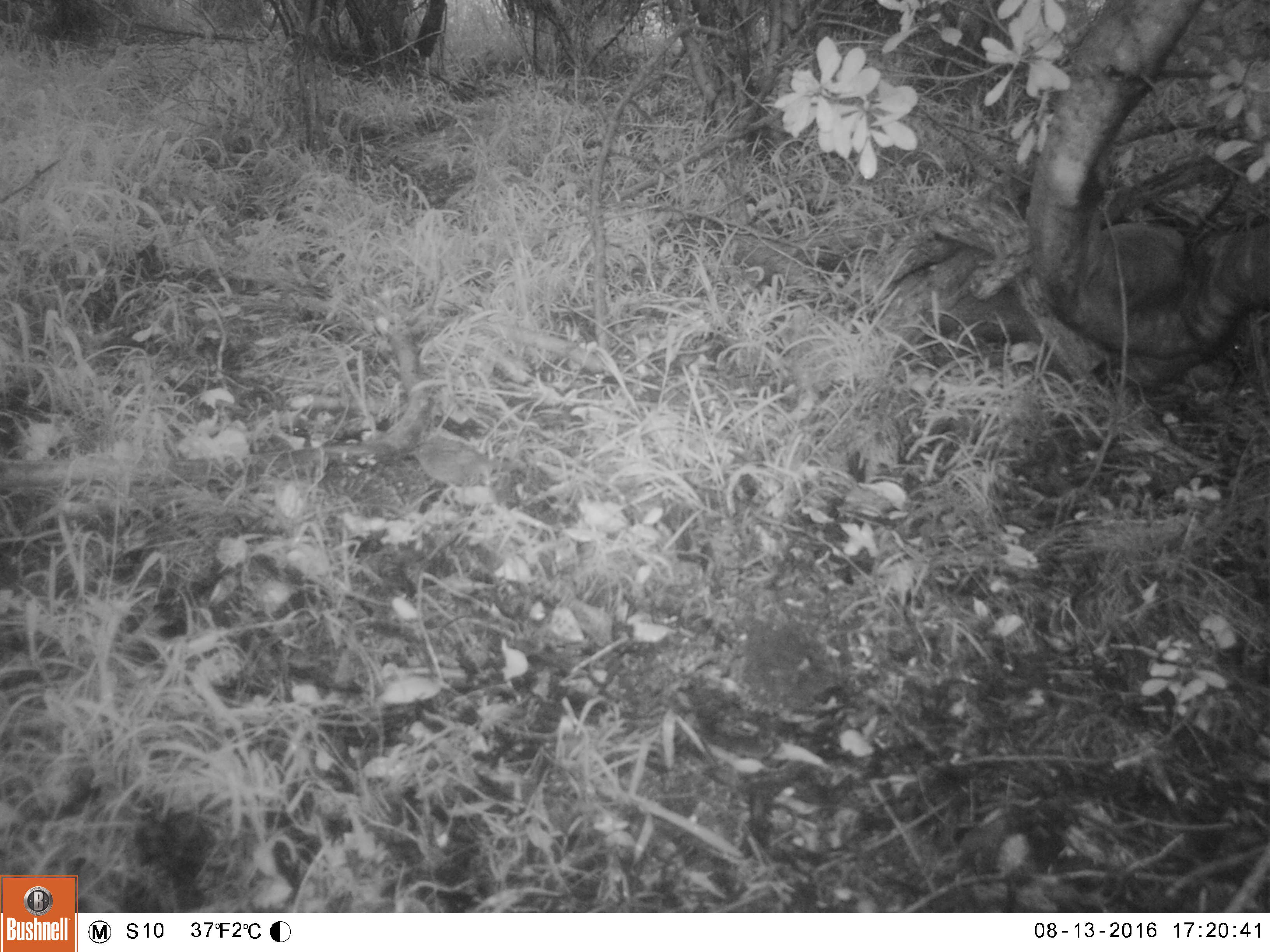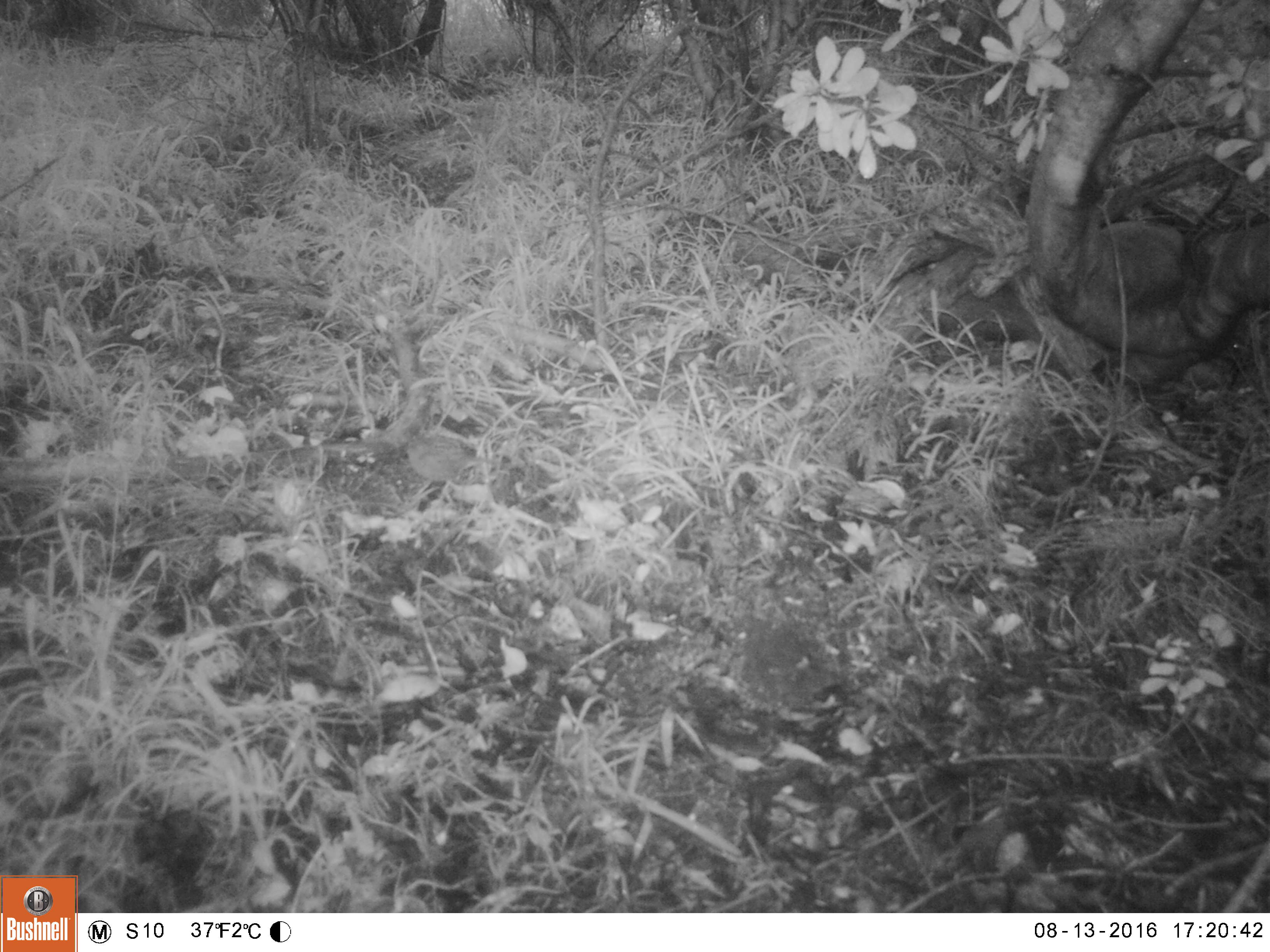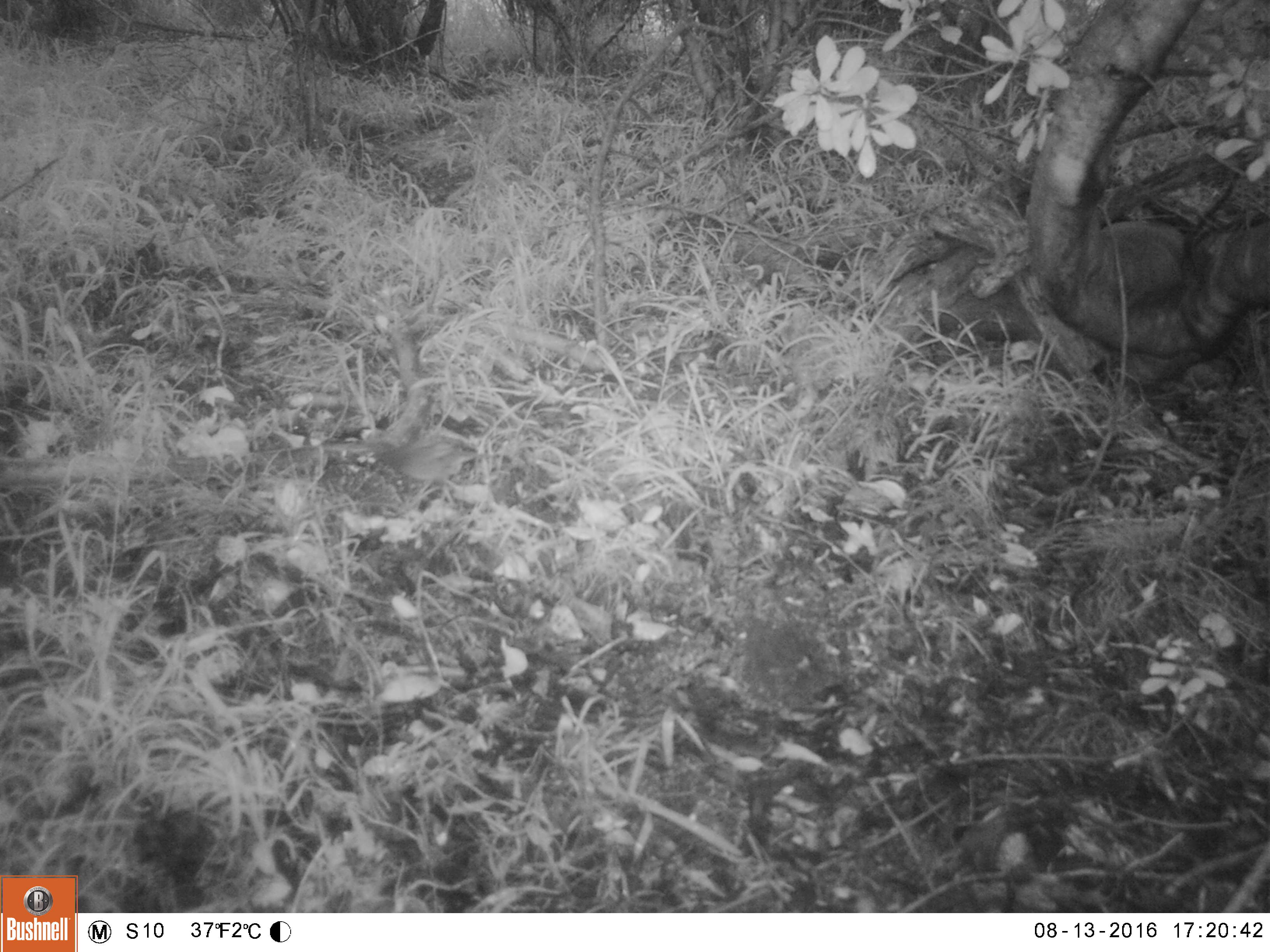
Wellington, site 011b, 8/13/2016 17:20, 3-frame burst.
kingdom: Animalia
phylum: Chordata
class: Aves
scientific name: Aves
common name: bird